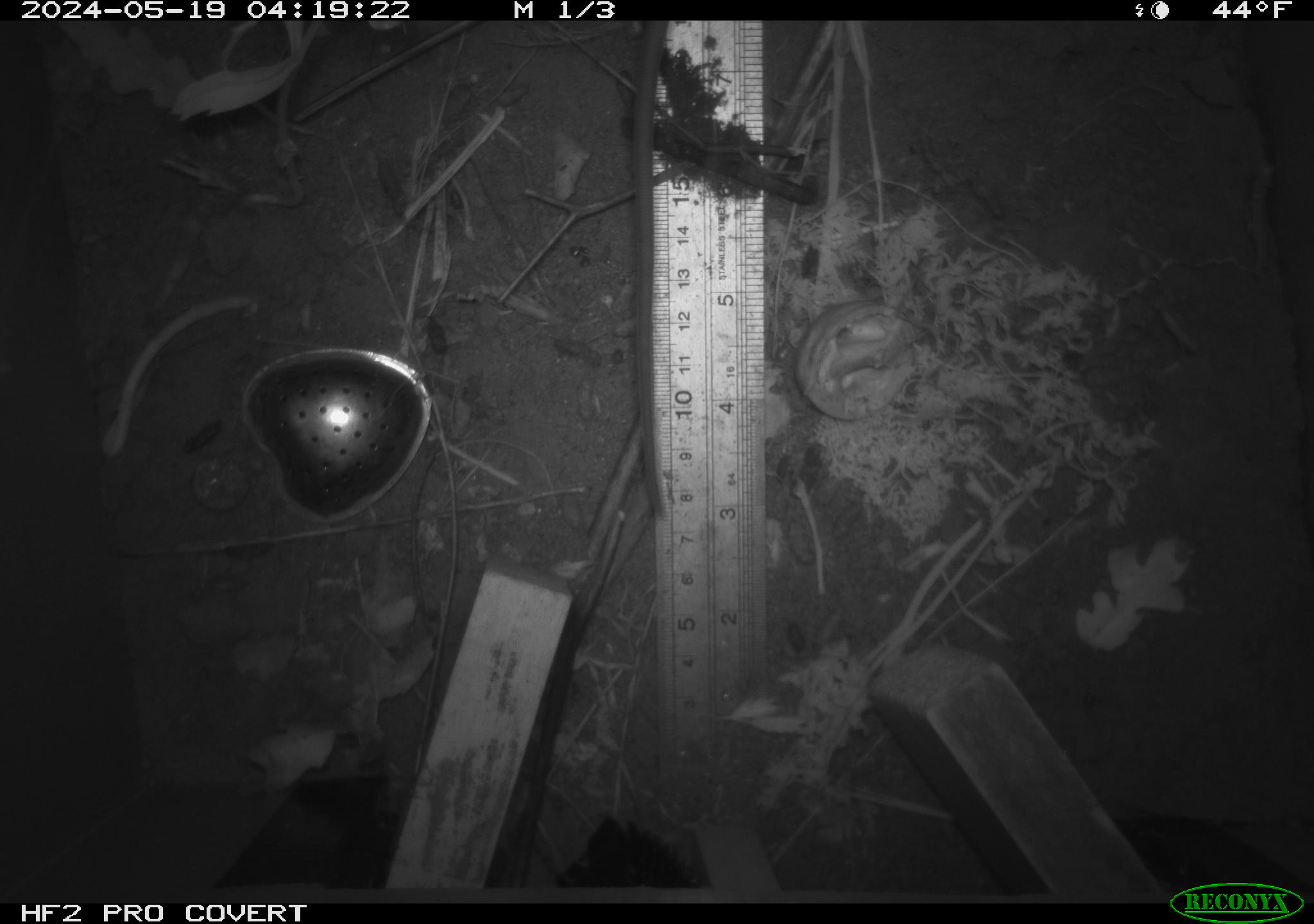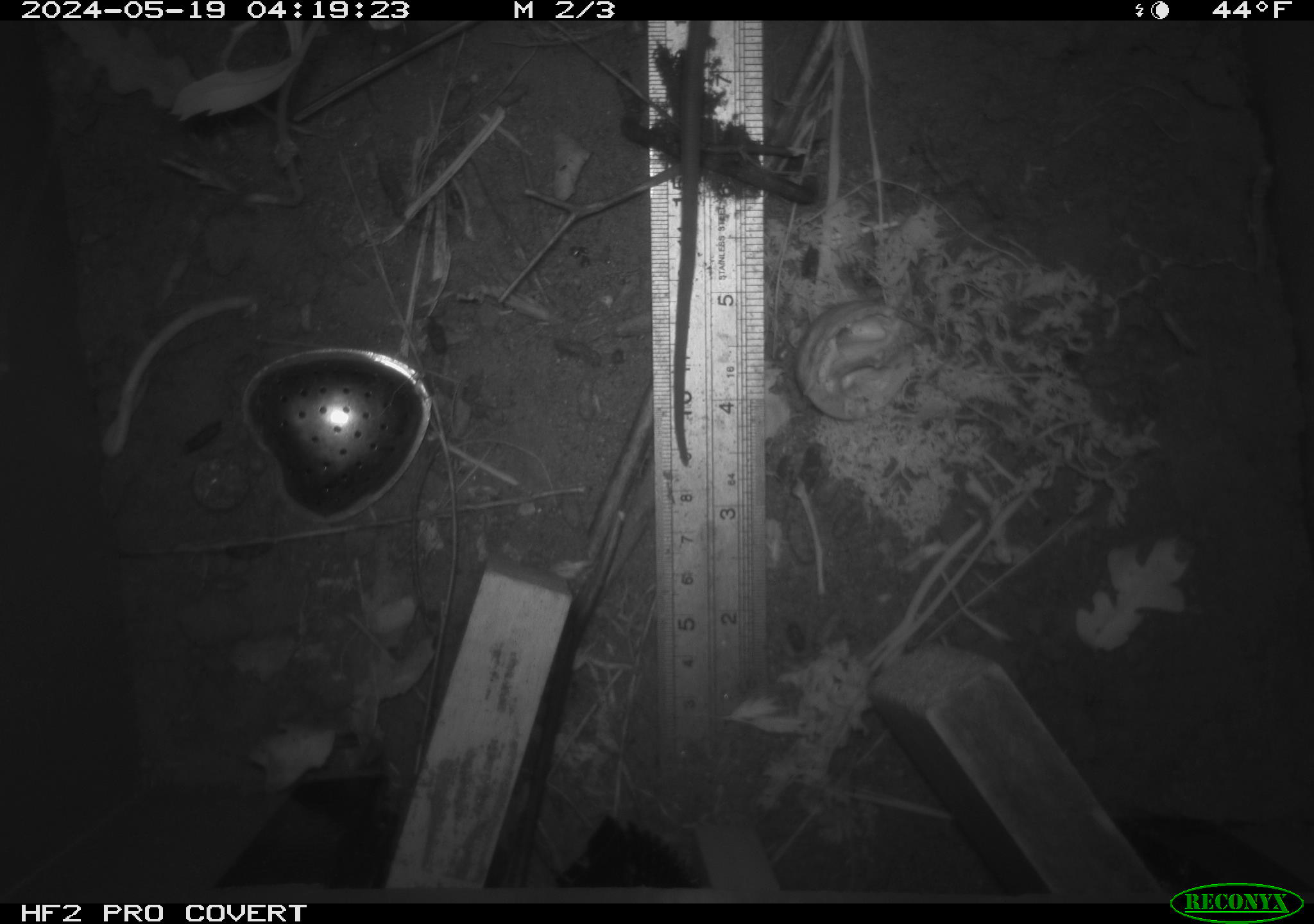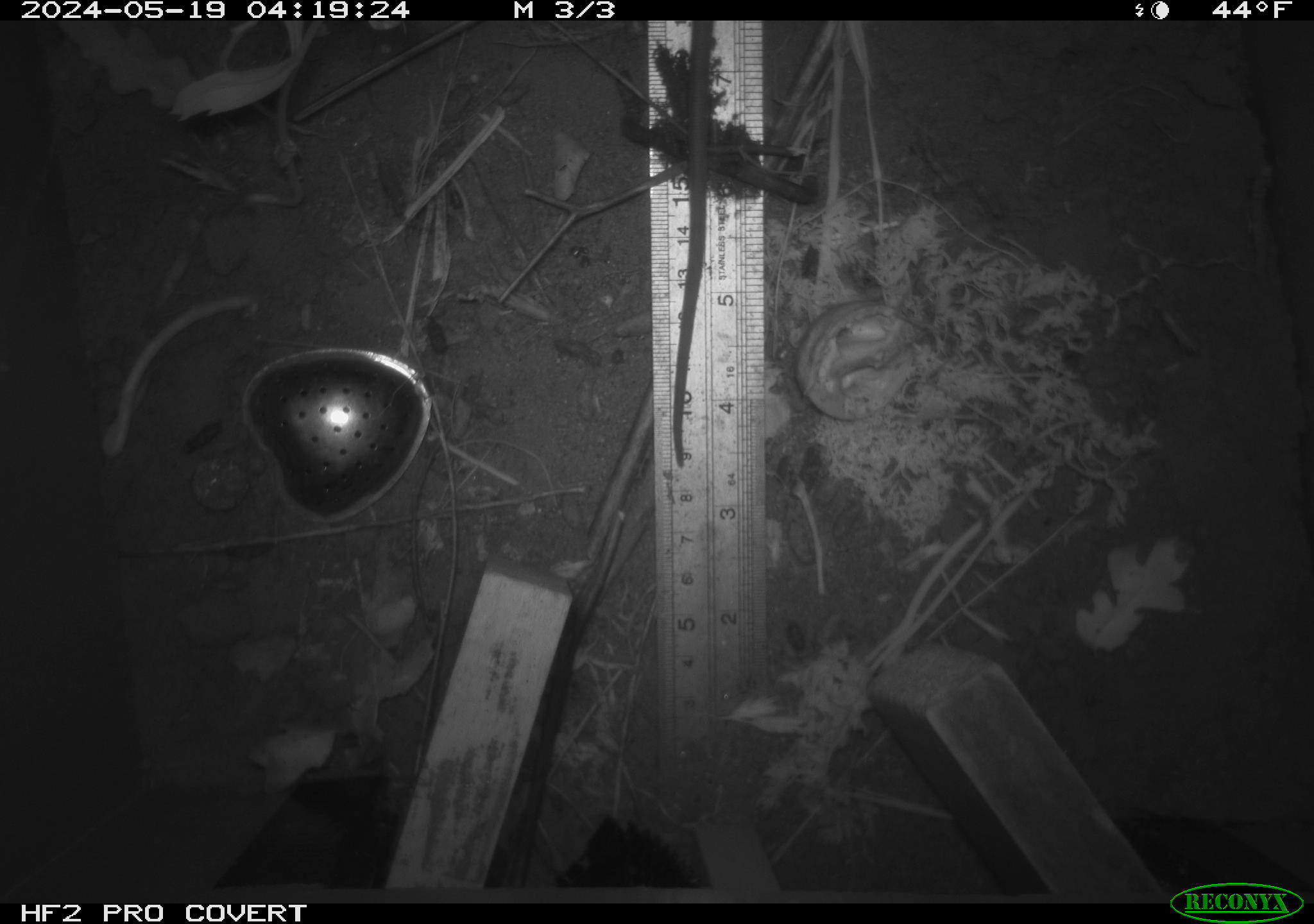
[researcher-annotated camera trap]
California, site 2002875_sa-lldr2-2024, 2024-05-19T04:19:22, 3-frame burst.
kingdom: Animalia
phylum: Chordata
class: Mammalia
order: Rodentia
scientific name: Rodentia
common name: rodent